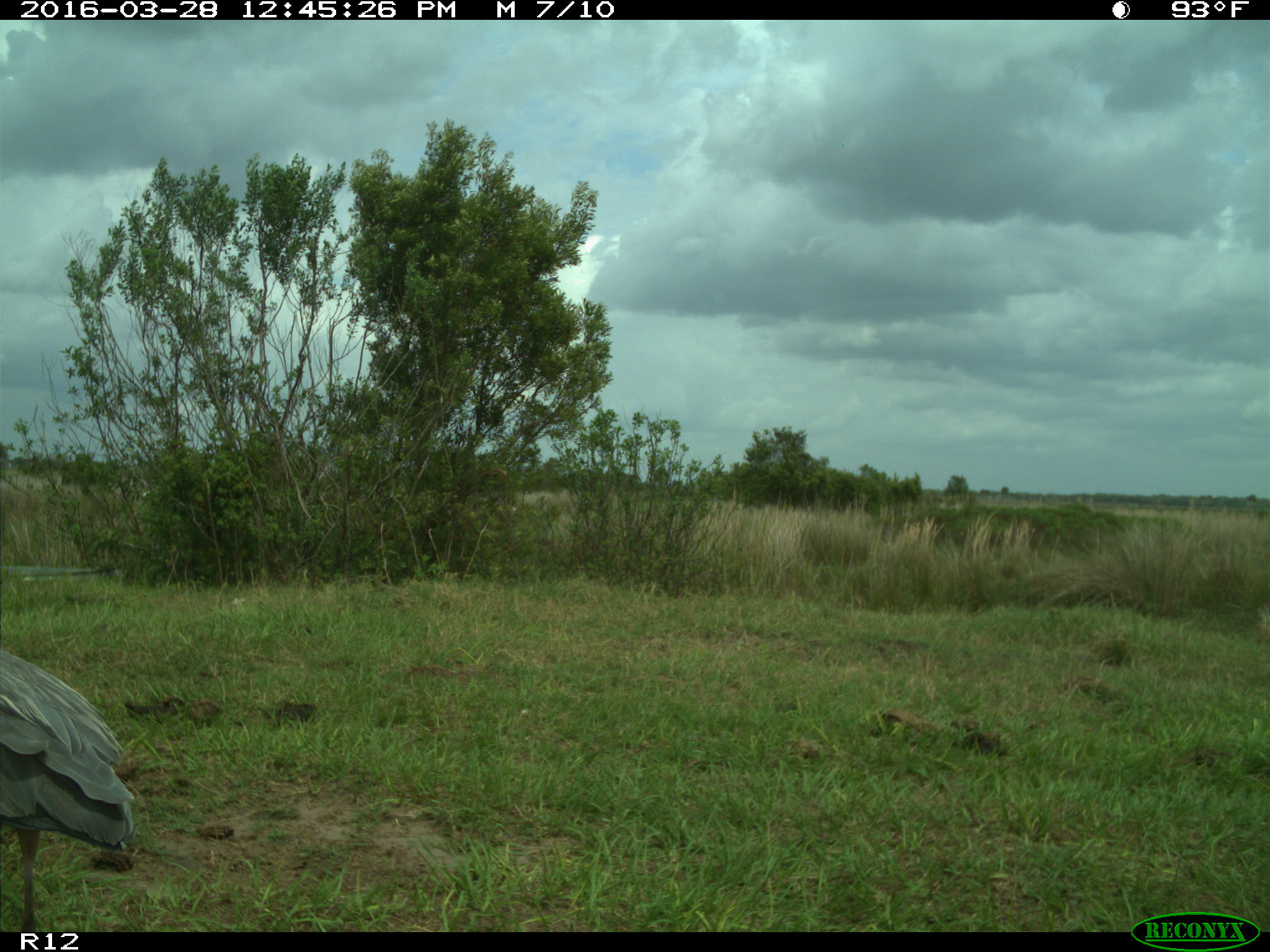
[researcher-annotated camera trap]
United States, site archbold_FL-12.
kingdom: Animalia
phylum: Chordata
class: Mammalia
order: Artiodactyla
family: Suidae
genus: Sus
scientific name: Sus scrofa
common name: wild boar